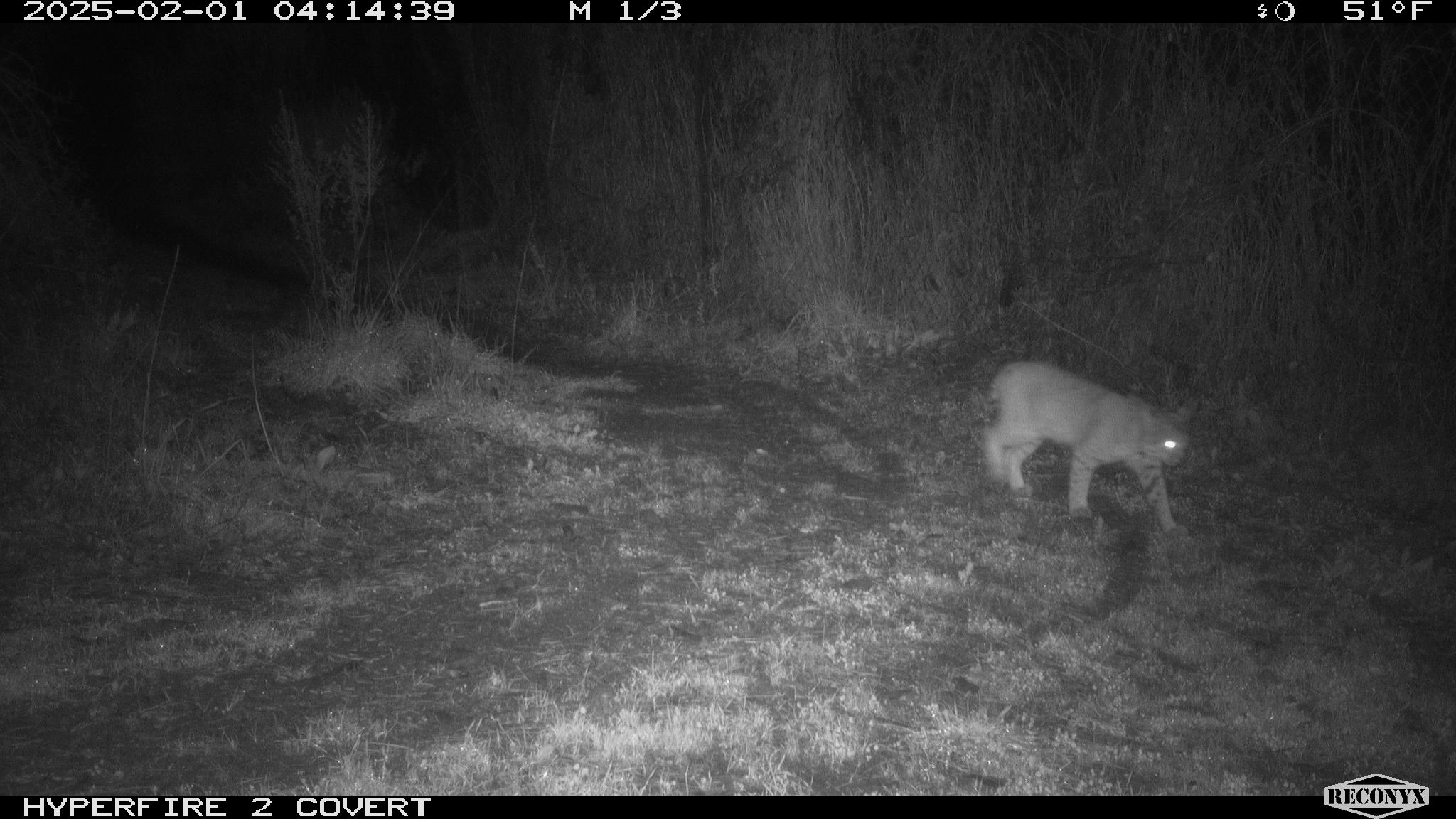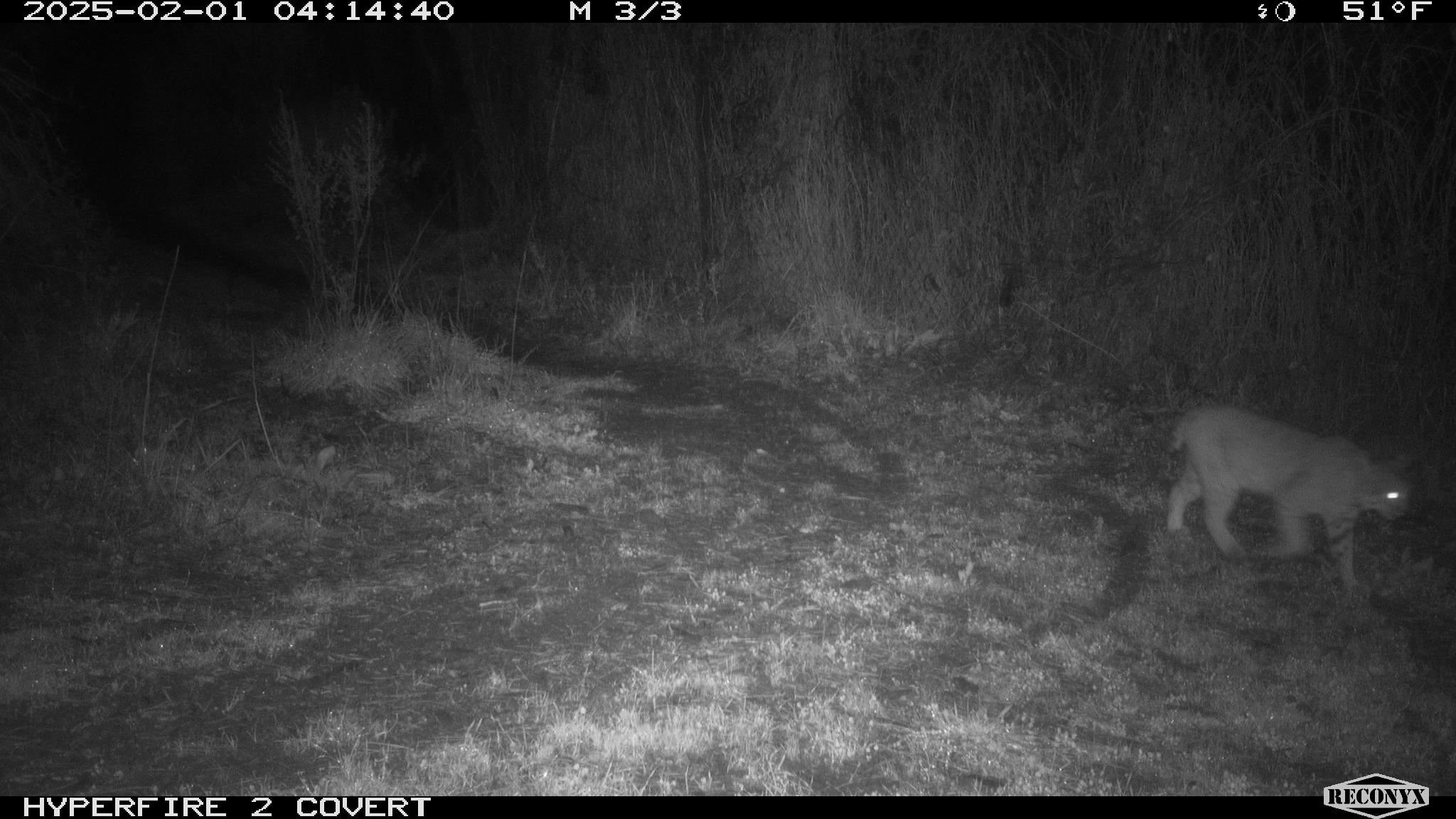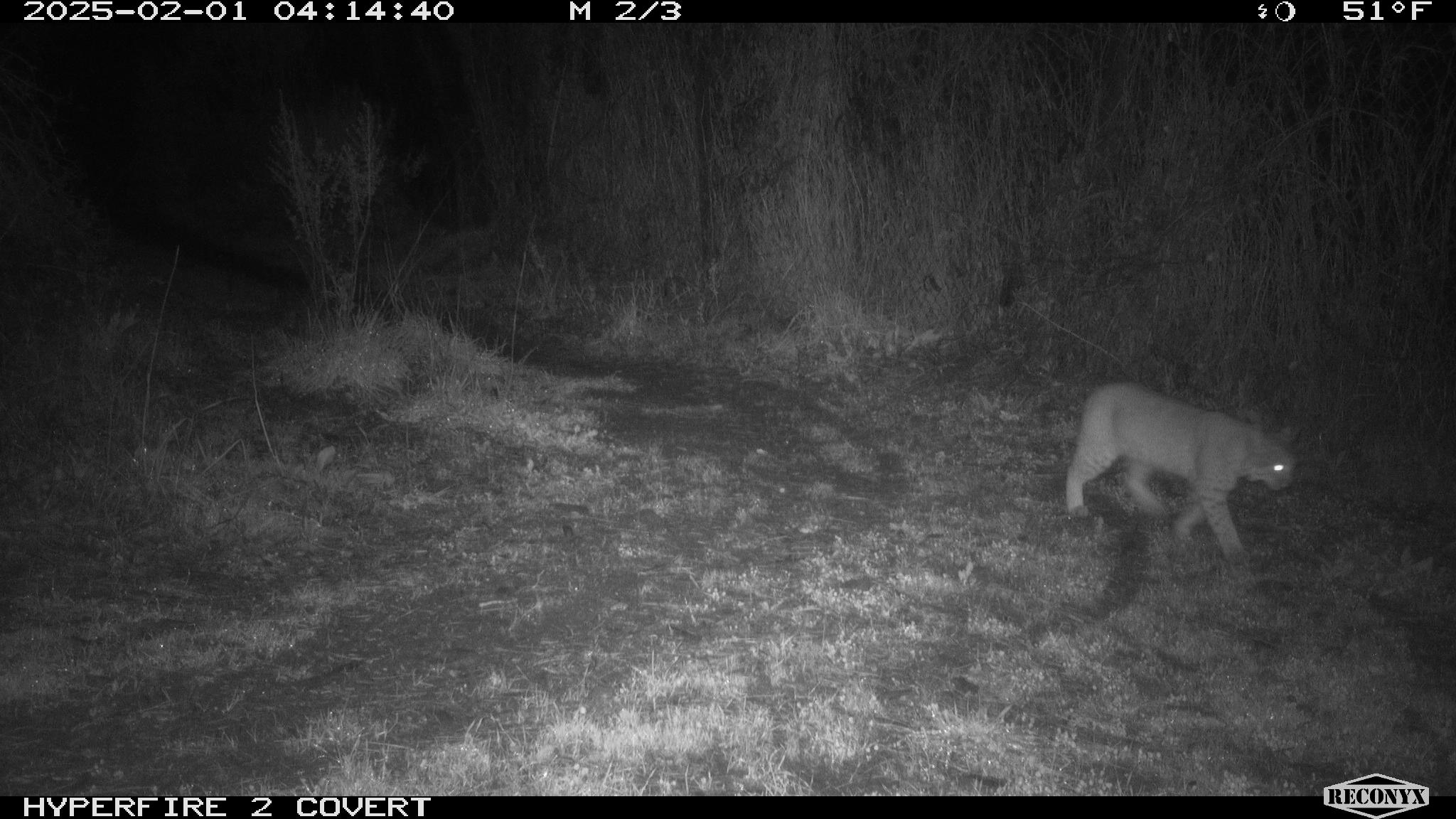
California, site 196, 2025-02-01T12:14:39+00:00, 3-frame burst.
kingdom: Animalia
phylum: Chordata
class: Mammalia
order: Carnivora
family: Felidae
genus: Lynx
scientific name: Lynx rufus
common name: bobcat